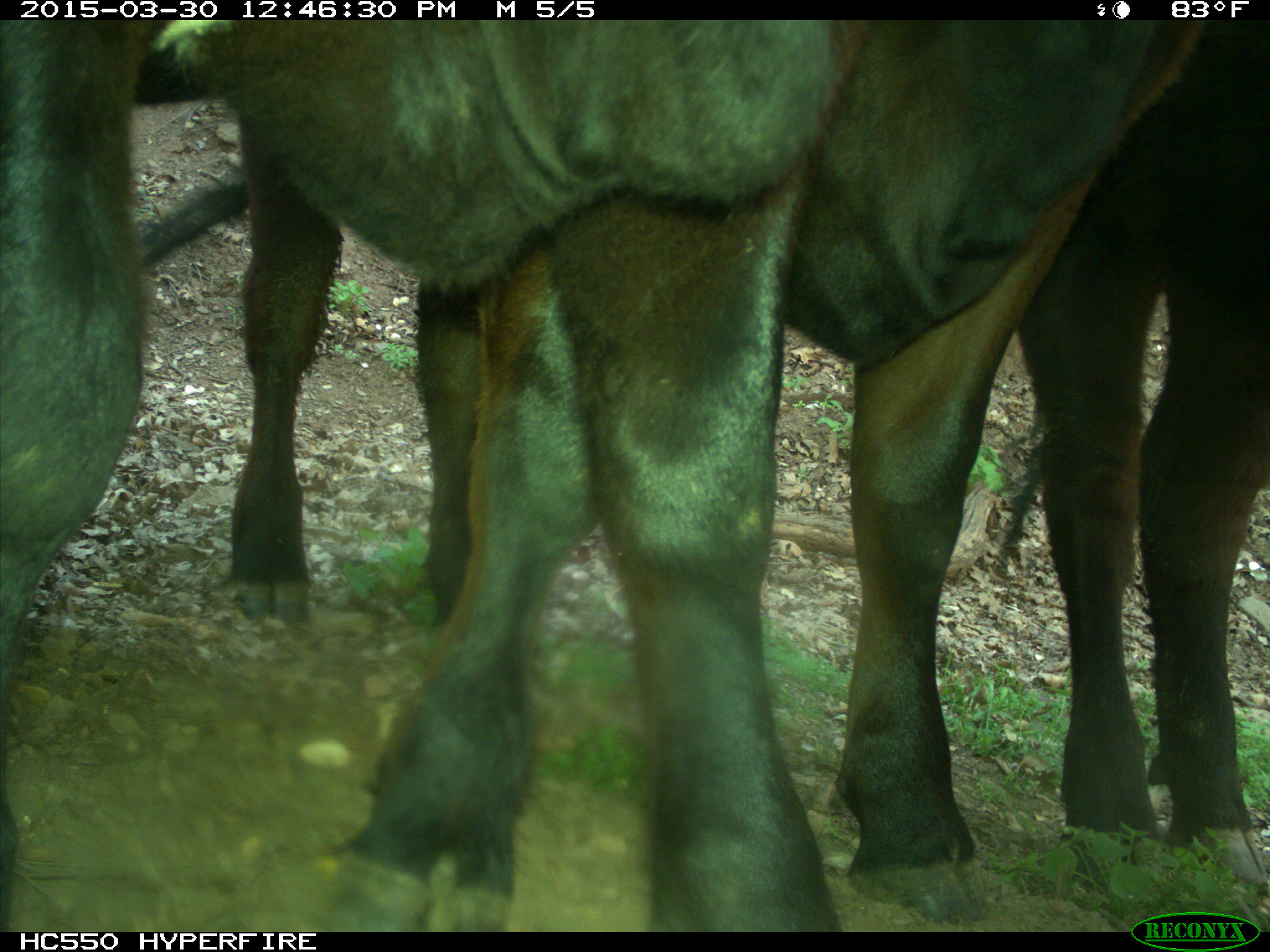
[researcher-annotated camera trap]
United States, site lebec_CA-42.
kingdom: Animalia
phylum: Chordata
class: Mammalia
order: Artiodactyla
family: Bovidae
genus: Bos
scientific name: Bos taurus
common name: domestic cow